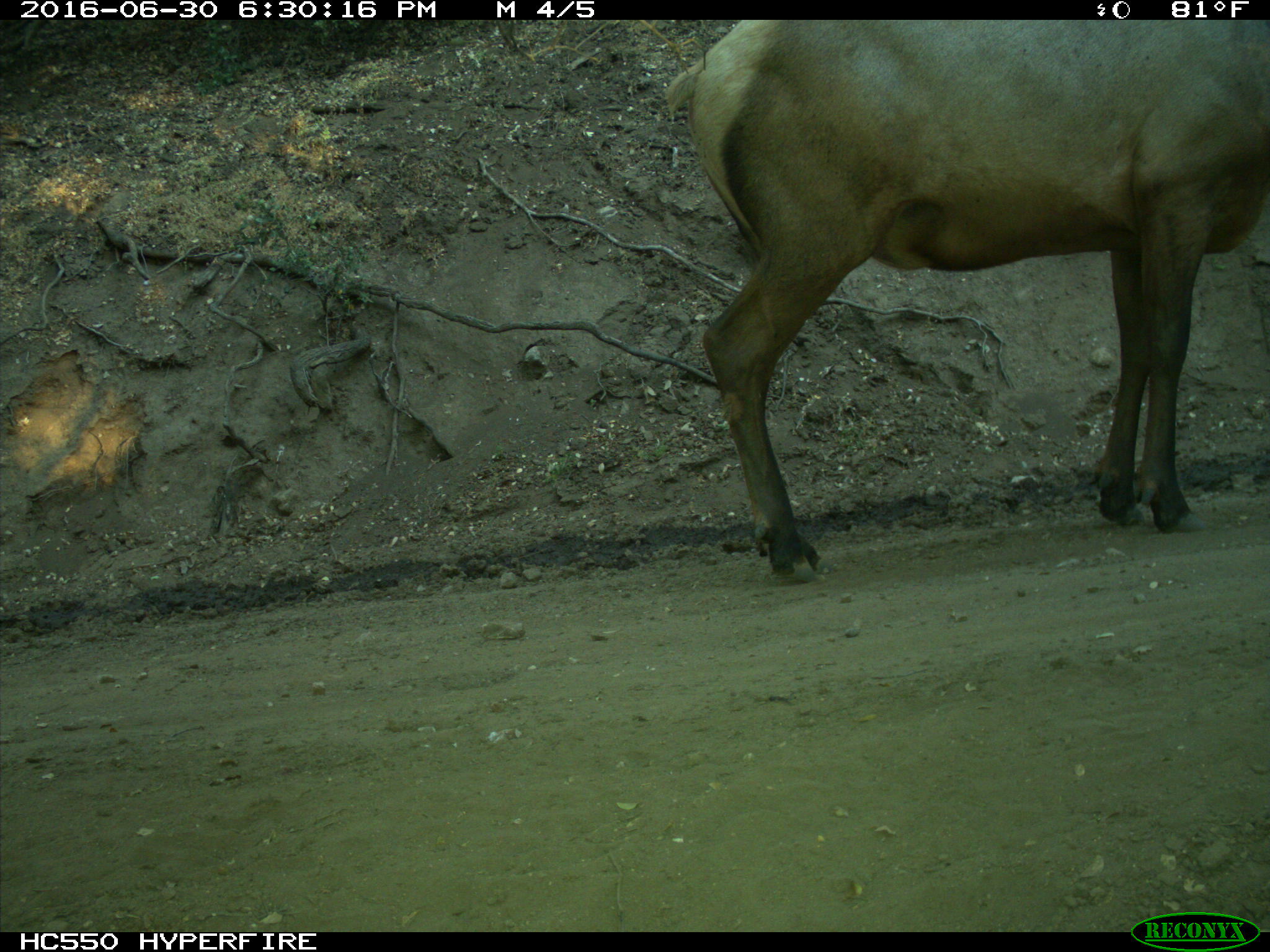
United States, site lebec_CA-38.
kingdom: Animalia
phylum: Chordata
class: Mammalia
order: Artiodactyla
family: Cervidae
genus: Cervus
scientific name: Cervus canadensis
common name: elk